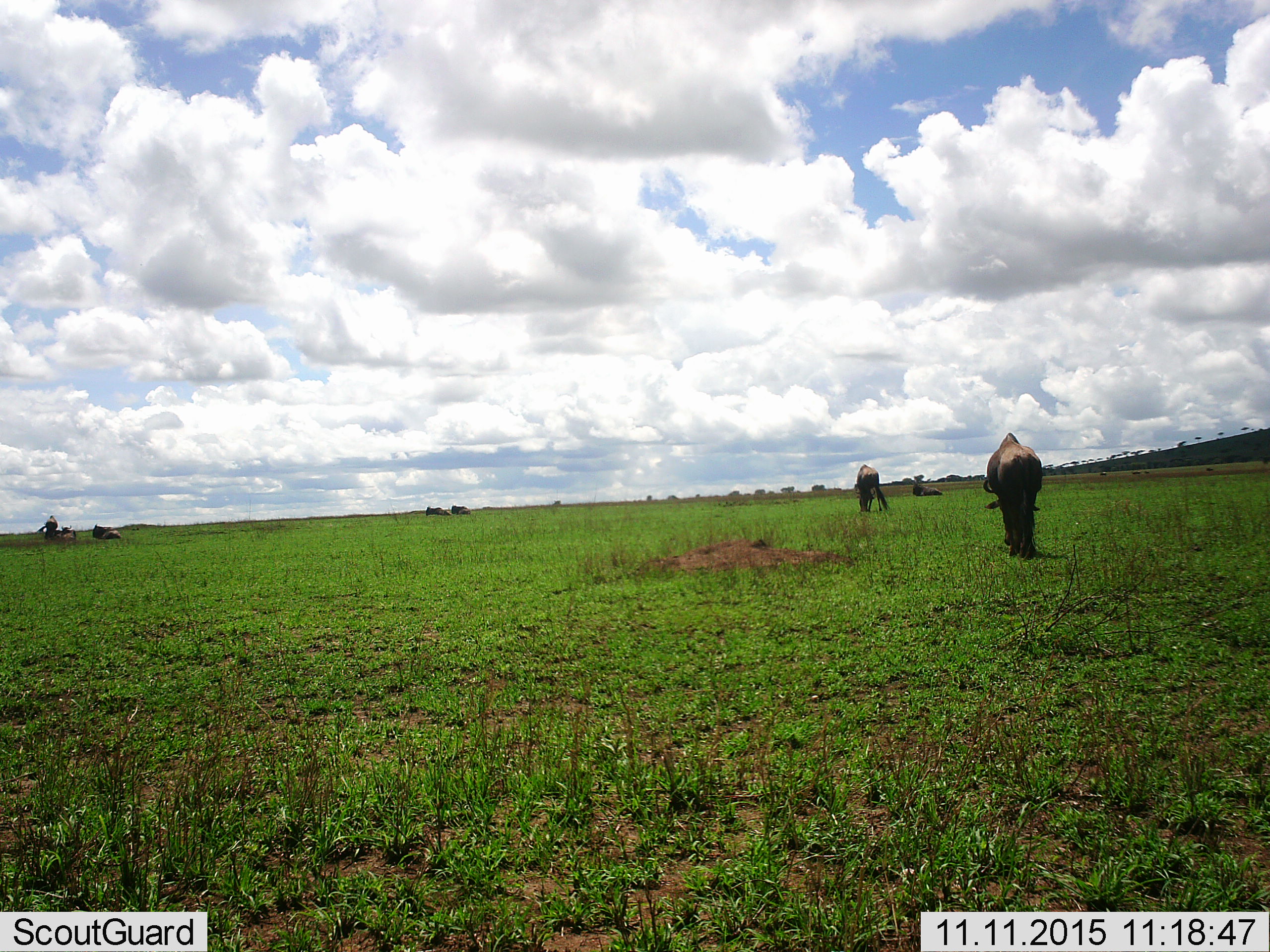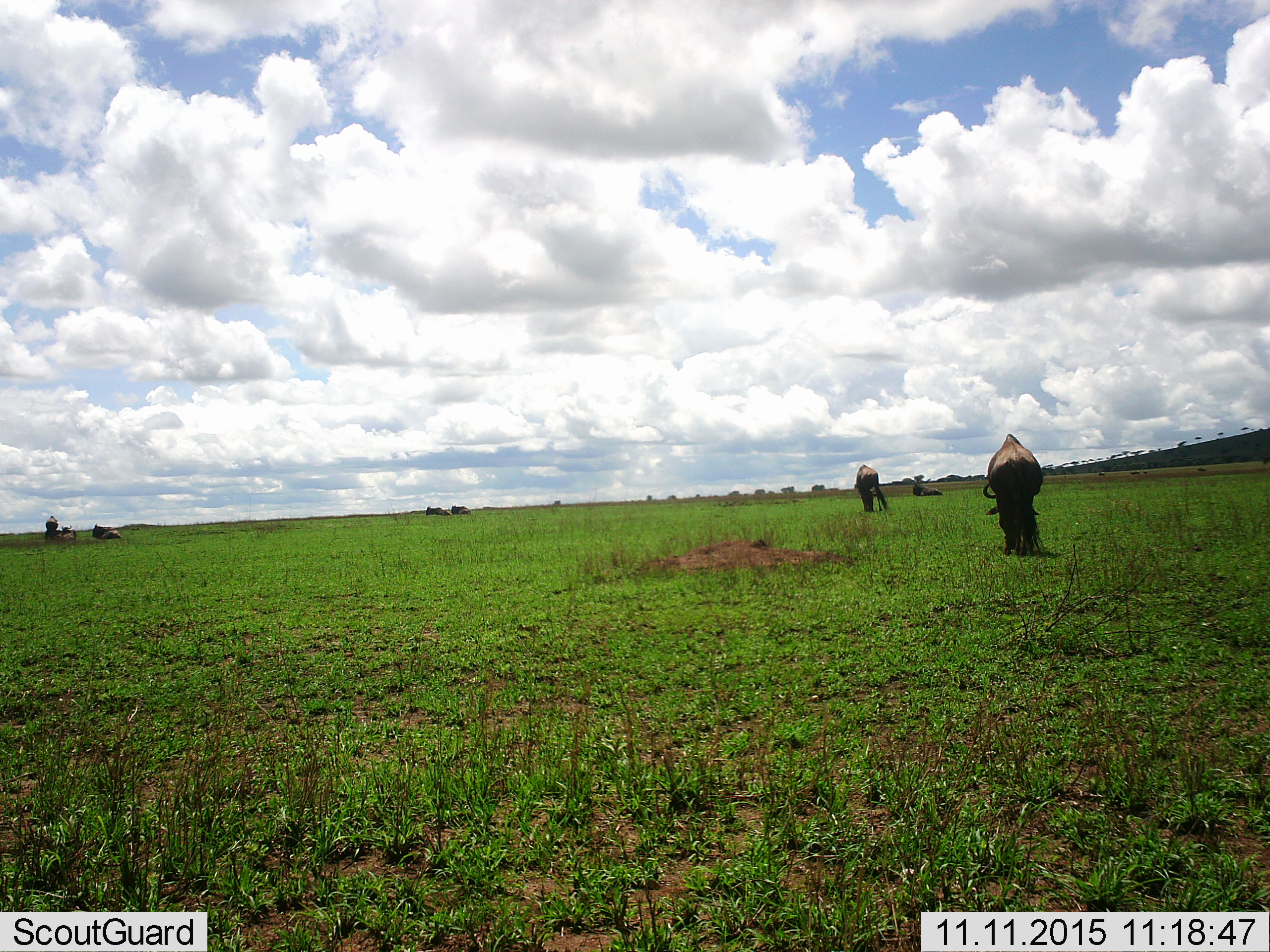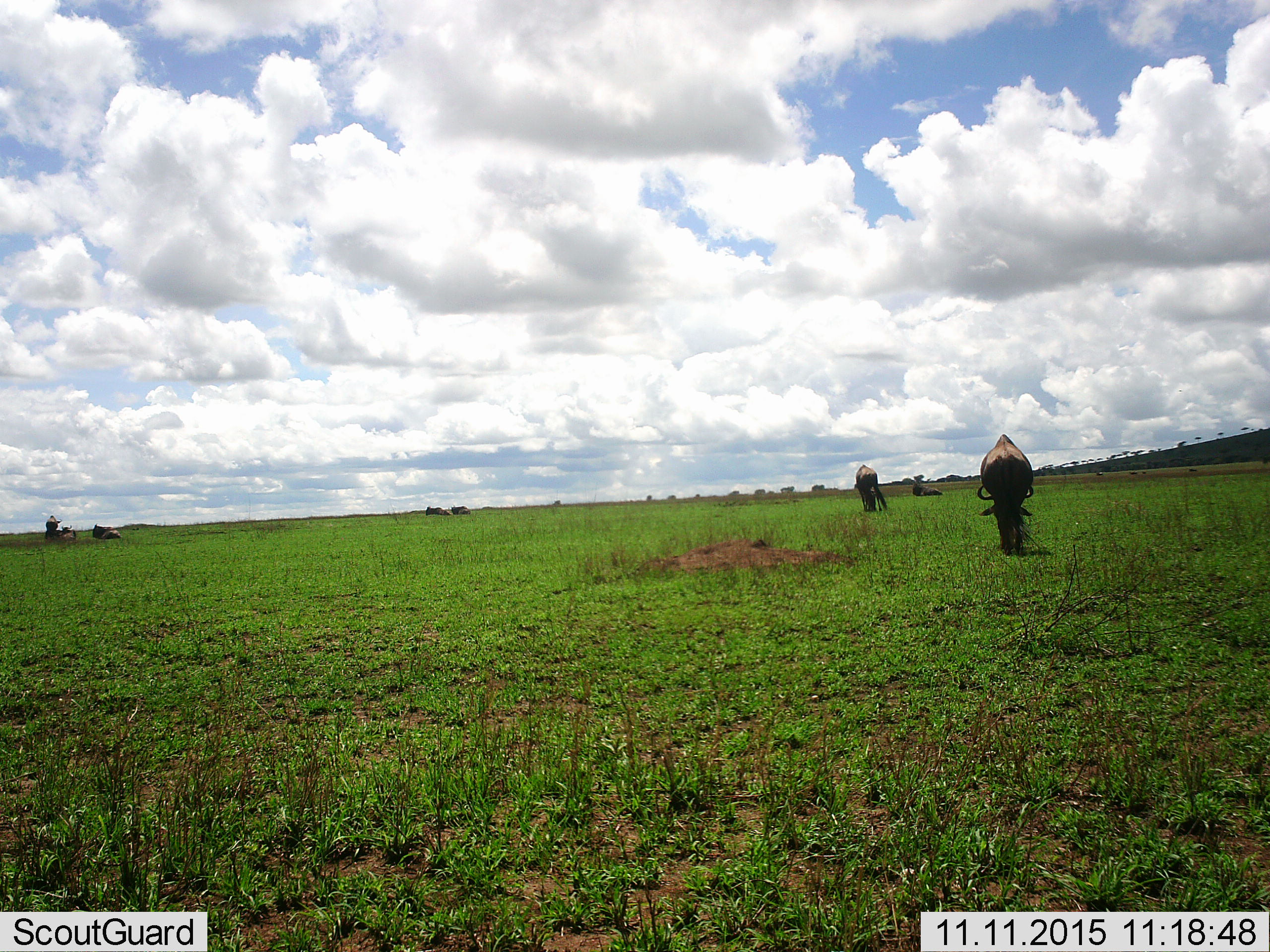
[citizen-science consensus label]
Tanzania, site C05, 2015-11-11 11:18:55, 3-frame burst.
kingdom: Animalia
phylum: Chordata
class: Mammalia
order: Artiodactyla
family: Bovidae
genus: Connochaetes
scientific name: Connochaetes taurinus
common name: blue wildebeest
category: wildebeest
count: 8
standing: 60%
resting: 93%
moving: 47%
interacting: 7%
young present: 13%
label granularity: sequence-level